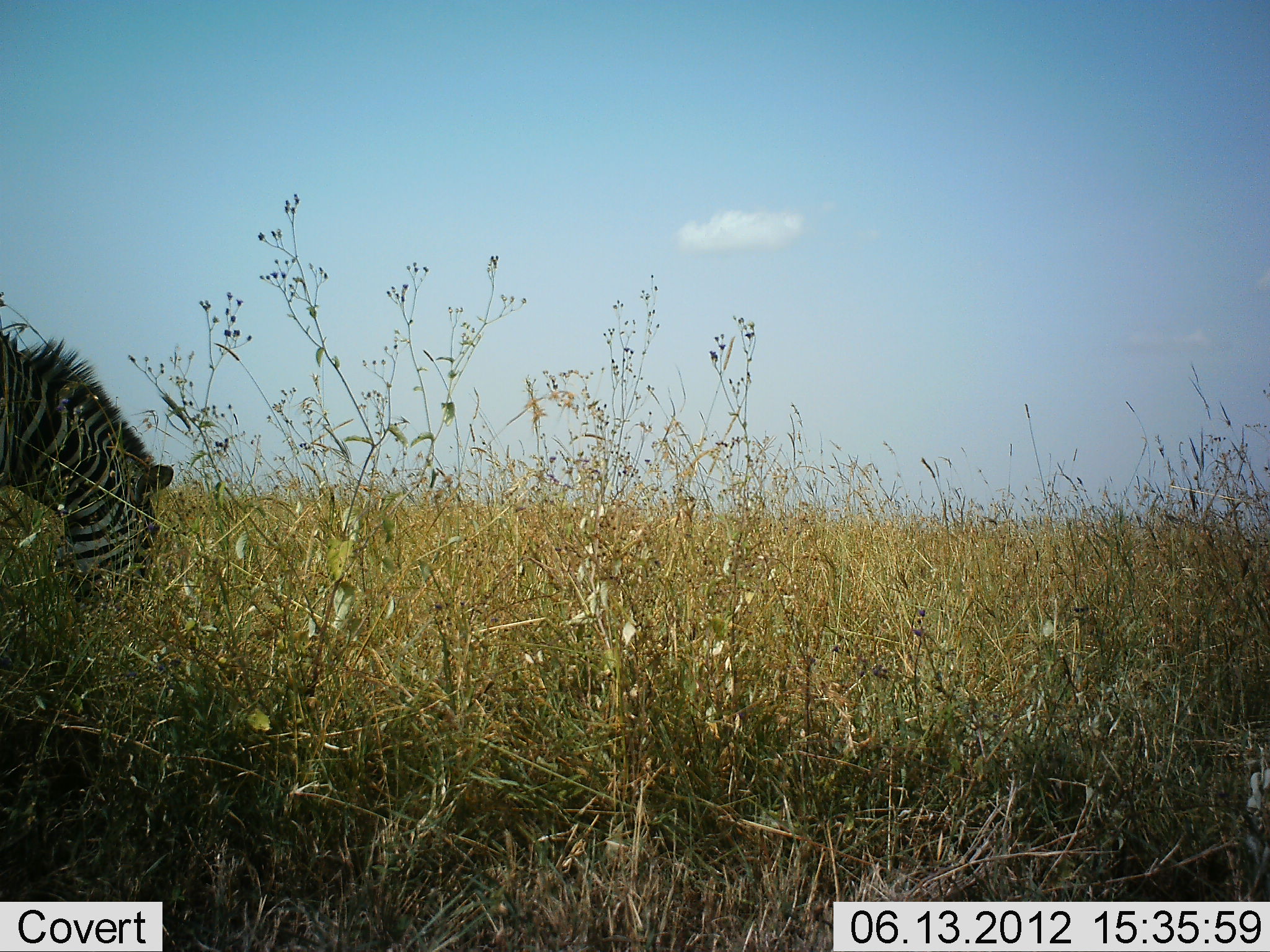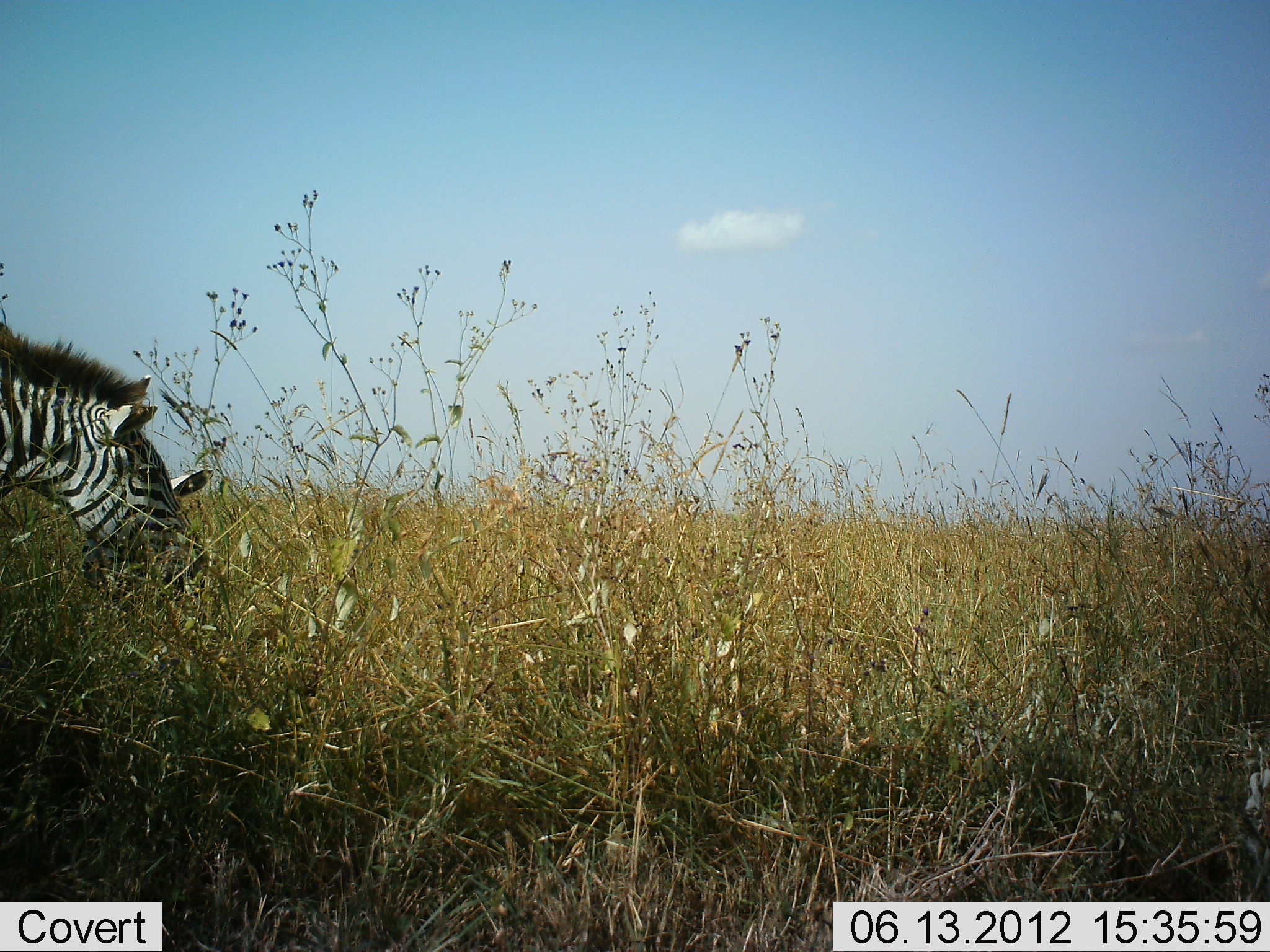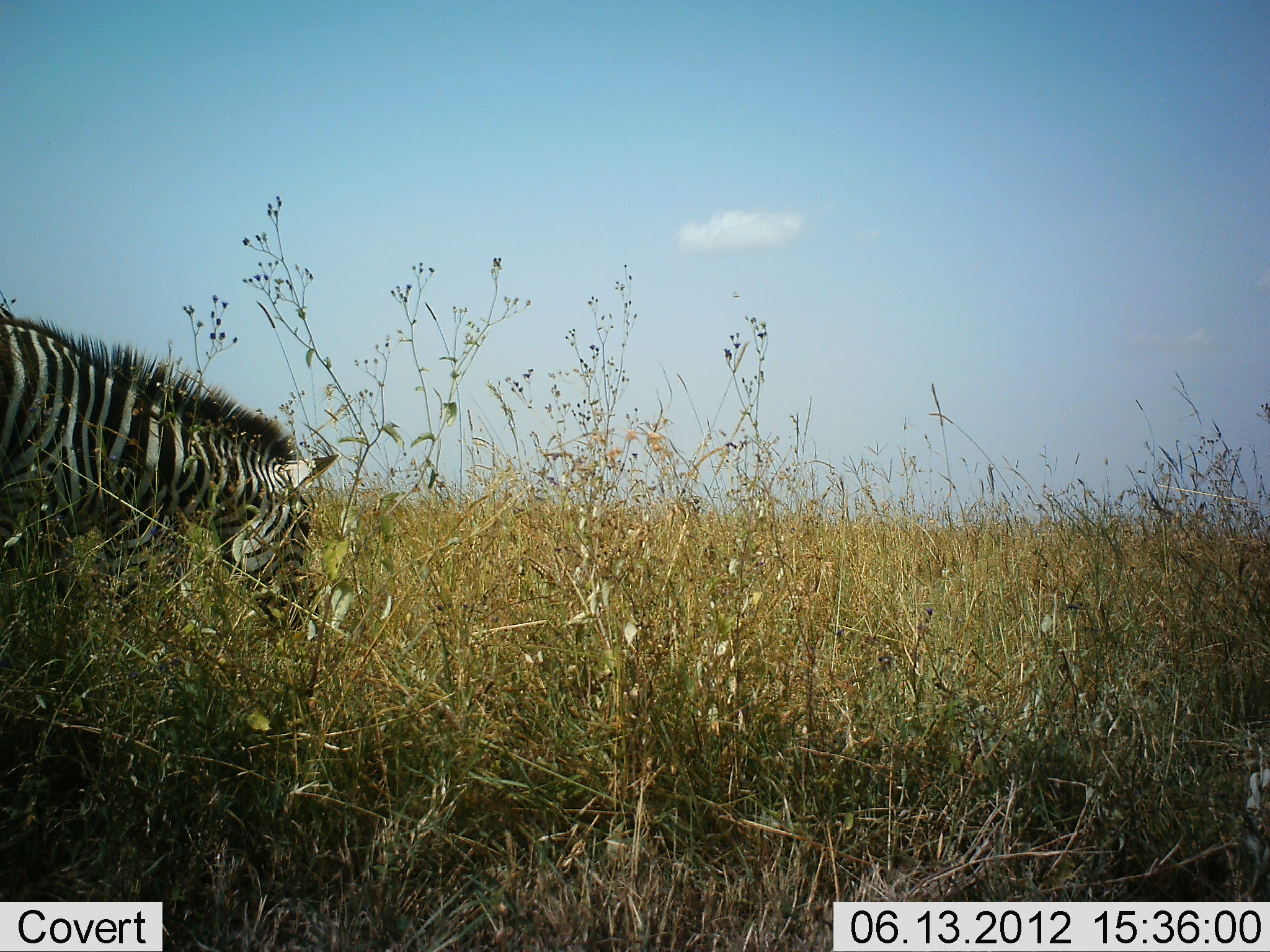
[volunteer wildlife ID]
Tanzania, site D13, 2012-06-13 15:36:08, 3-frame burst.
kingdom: Animalia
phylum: Chordata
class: Mammalia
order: Perissodactyla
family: Equidae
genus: Equus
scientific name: Equus quagga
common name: plains zebra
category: zebra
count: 1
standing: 30%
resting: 0%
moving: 0%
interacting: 0%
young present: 0%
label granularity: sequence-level